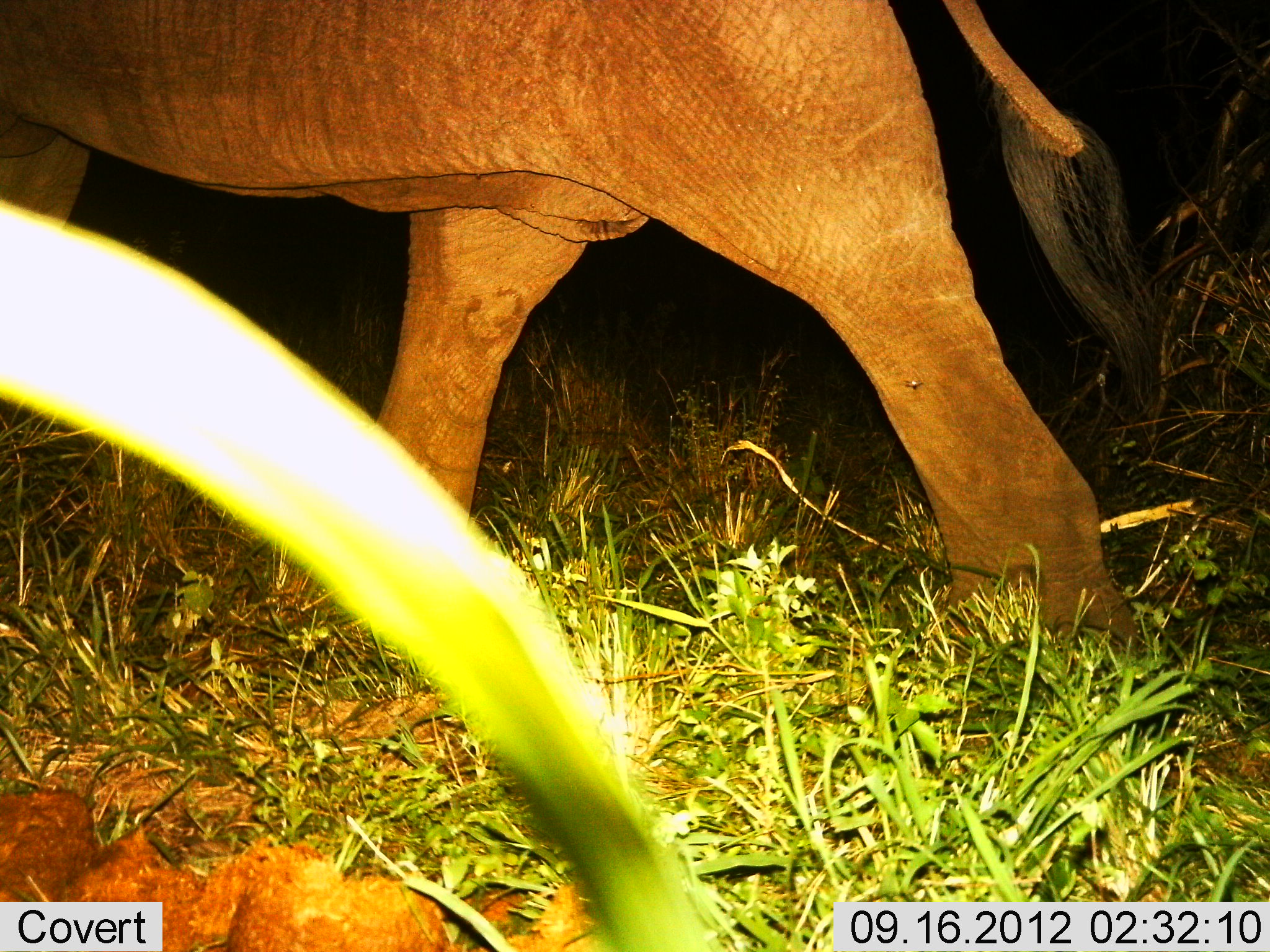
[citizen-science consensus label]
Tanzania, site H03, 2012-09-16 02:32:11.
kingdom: Animalia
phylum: Chordata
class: Mammalia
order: Proboscidea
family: Elephantidae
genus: Loxodonta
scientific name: Loxodonta africana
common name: african bush elephant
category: elephant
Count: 1.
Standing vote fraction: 10%.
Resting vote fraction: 0%.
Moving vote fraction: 90%.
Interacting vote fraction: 0%.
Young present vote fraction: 0%.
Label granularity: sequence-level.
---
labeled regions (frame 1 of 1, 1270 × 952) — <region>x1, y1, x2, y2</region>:
animal: <region>0, 0, 1147, 671</region>